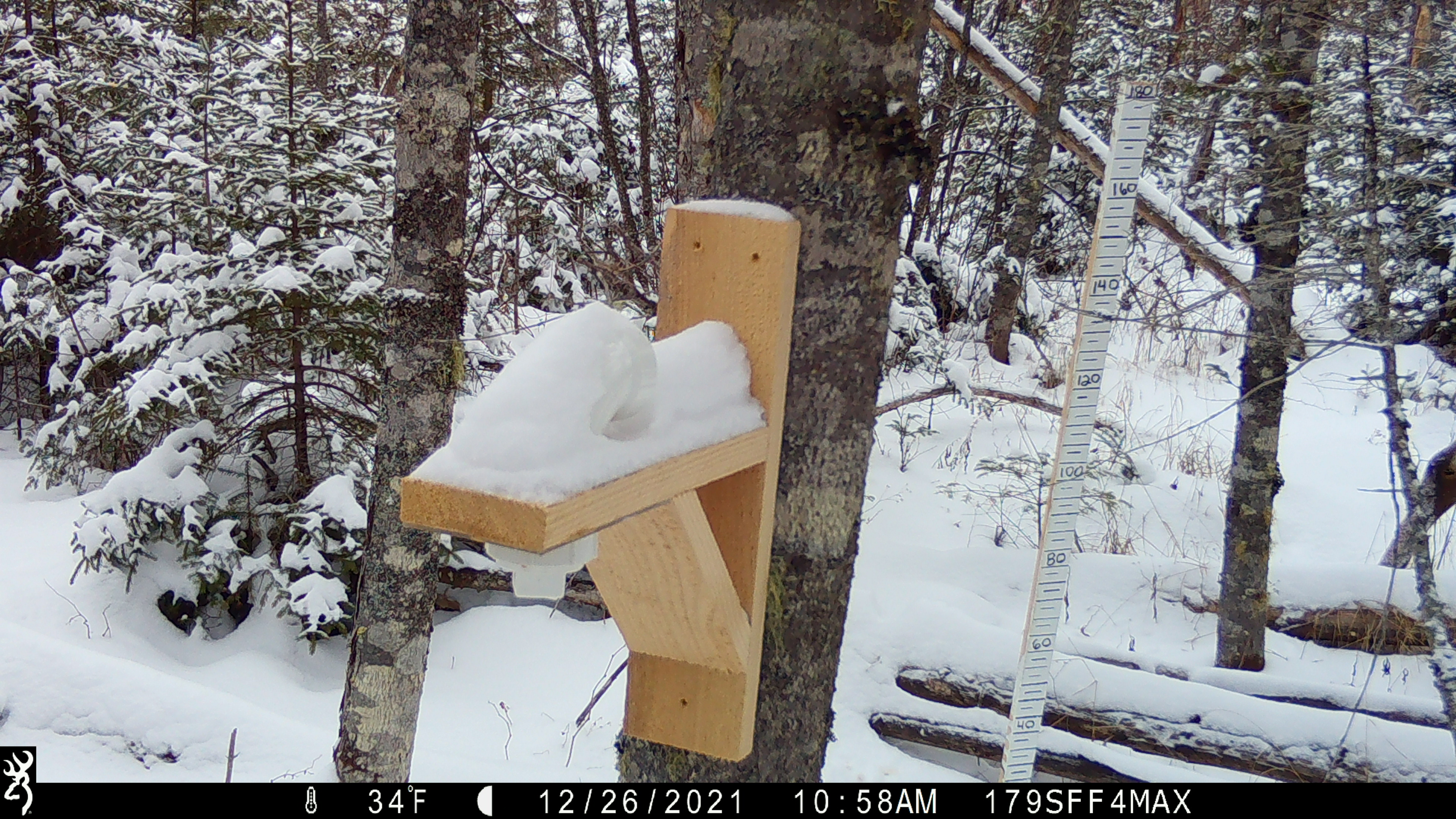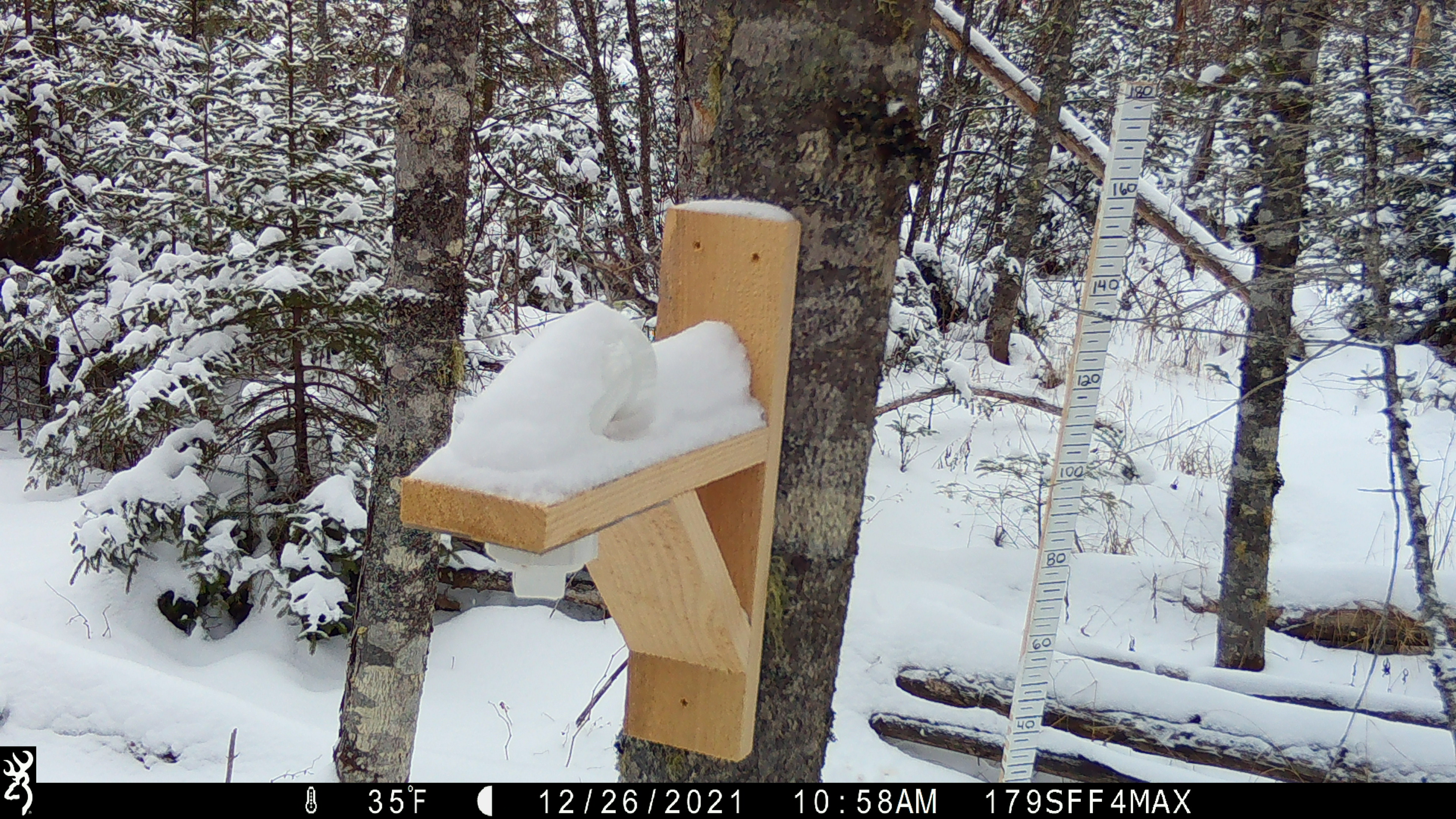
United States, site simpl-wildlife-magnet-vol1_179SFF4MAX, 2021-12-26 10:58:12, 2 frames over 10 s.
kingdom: Animalia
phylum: Chordata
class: Mammalia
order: Artiodactyla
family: Cervidae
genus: Alces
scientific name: Alces alces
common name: moose